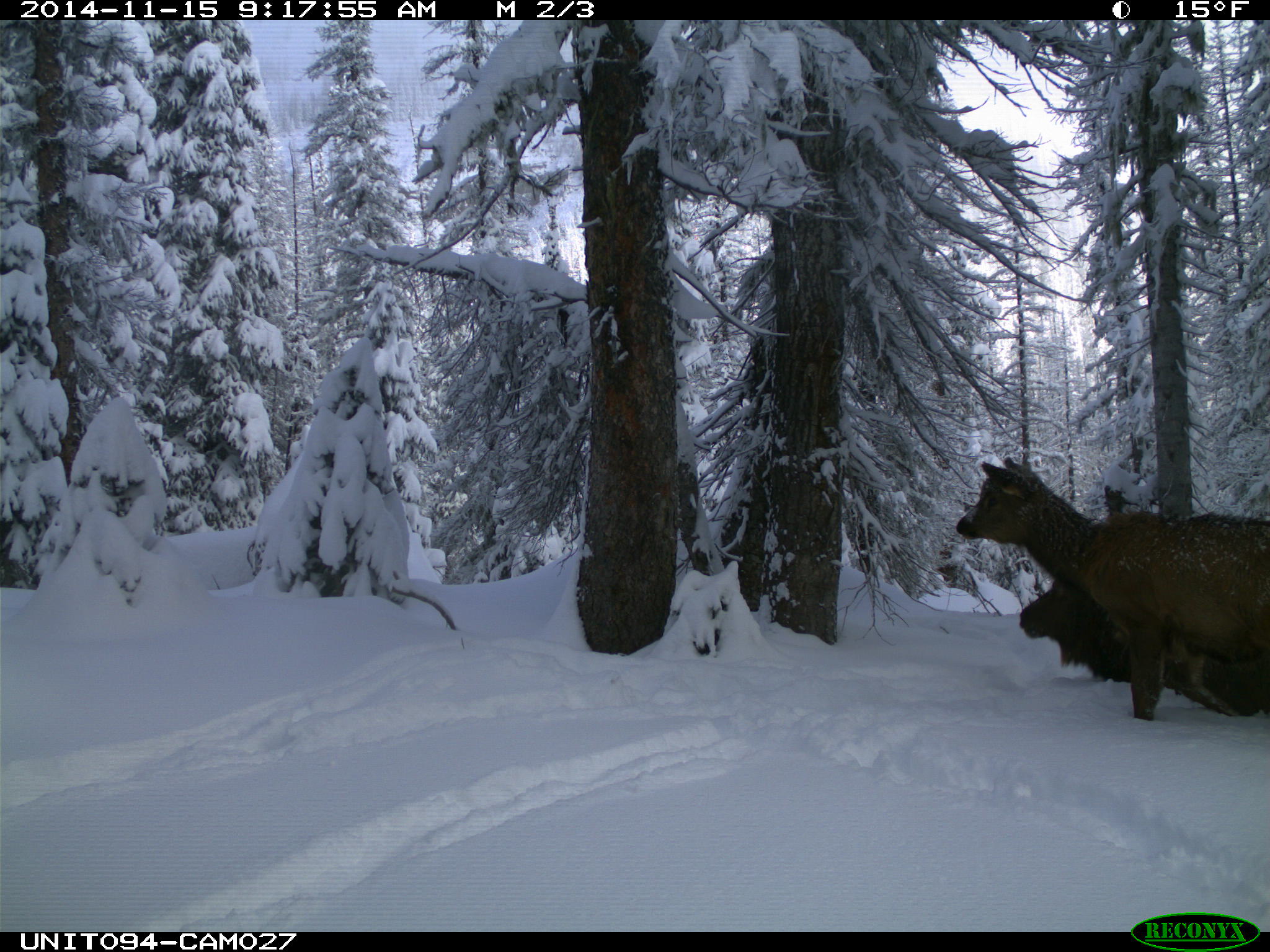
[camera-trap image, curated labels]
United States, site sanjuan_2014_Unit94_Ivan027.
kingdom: Animalia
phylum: Chordata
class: Mammalia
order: Artiodactyla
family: Cervidae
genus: Cervus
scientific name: Cervus elaphus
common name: red deer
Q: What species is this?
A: Cervus elaphus (red deer).